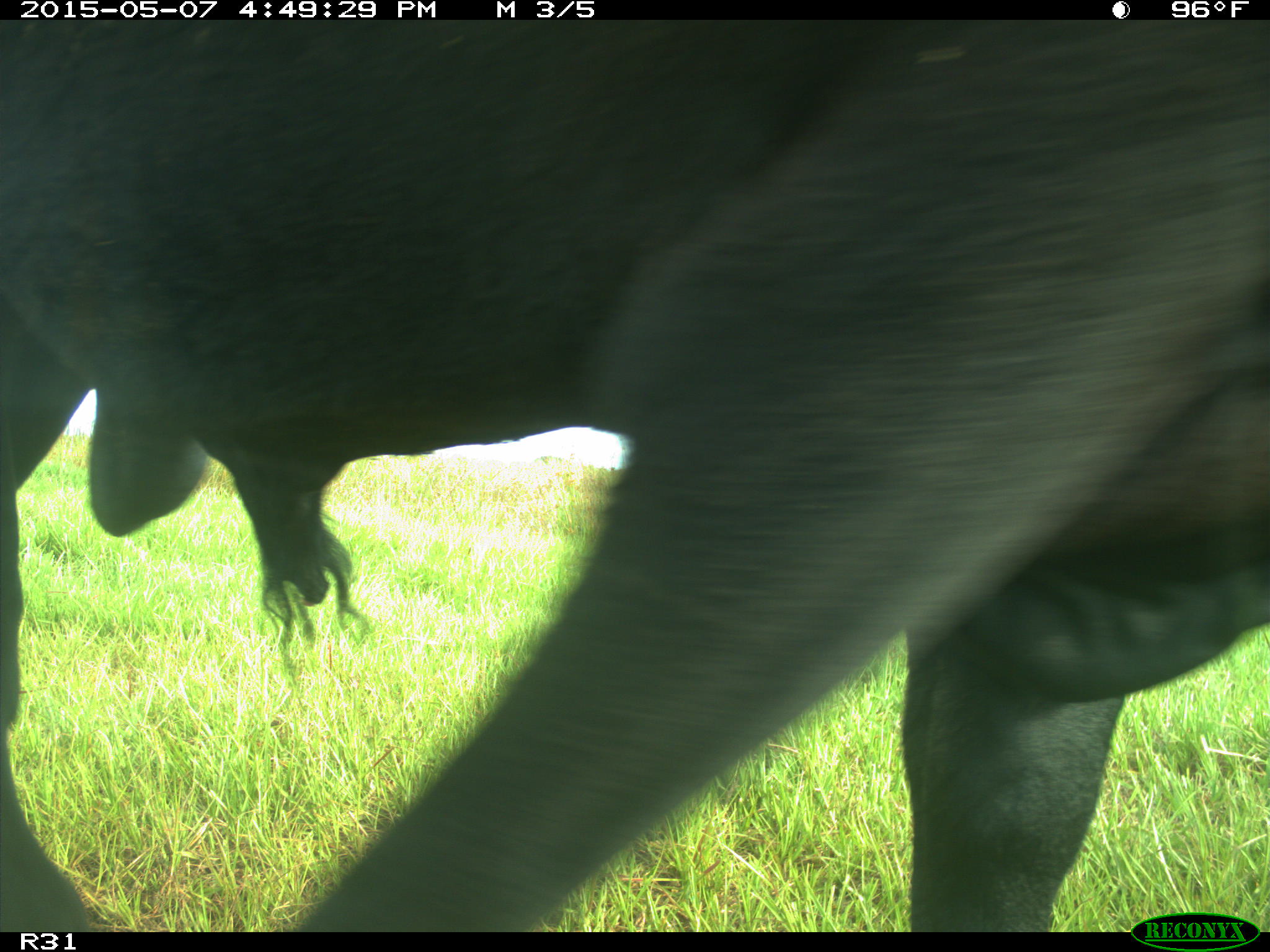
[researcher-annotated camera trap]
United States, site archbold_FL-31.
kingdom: Animalia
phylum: Chordata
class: Mammalia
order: Artiodactyla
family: Bovidae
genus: Bos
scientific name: Bos taurus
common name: domestic cow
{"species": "Bos taurus (domestic cow)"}